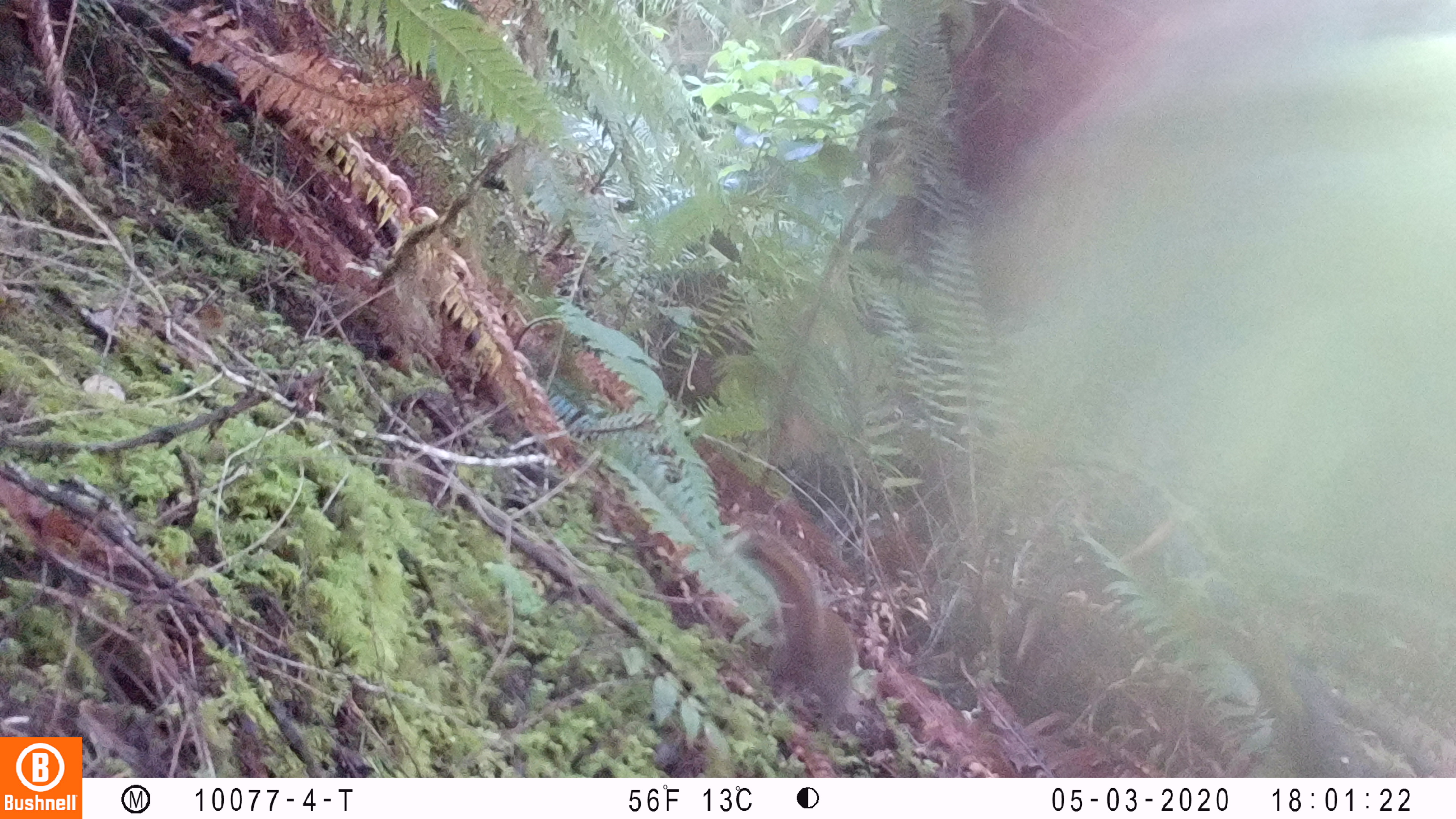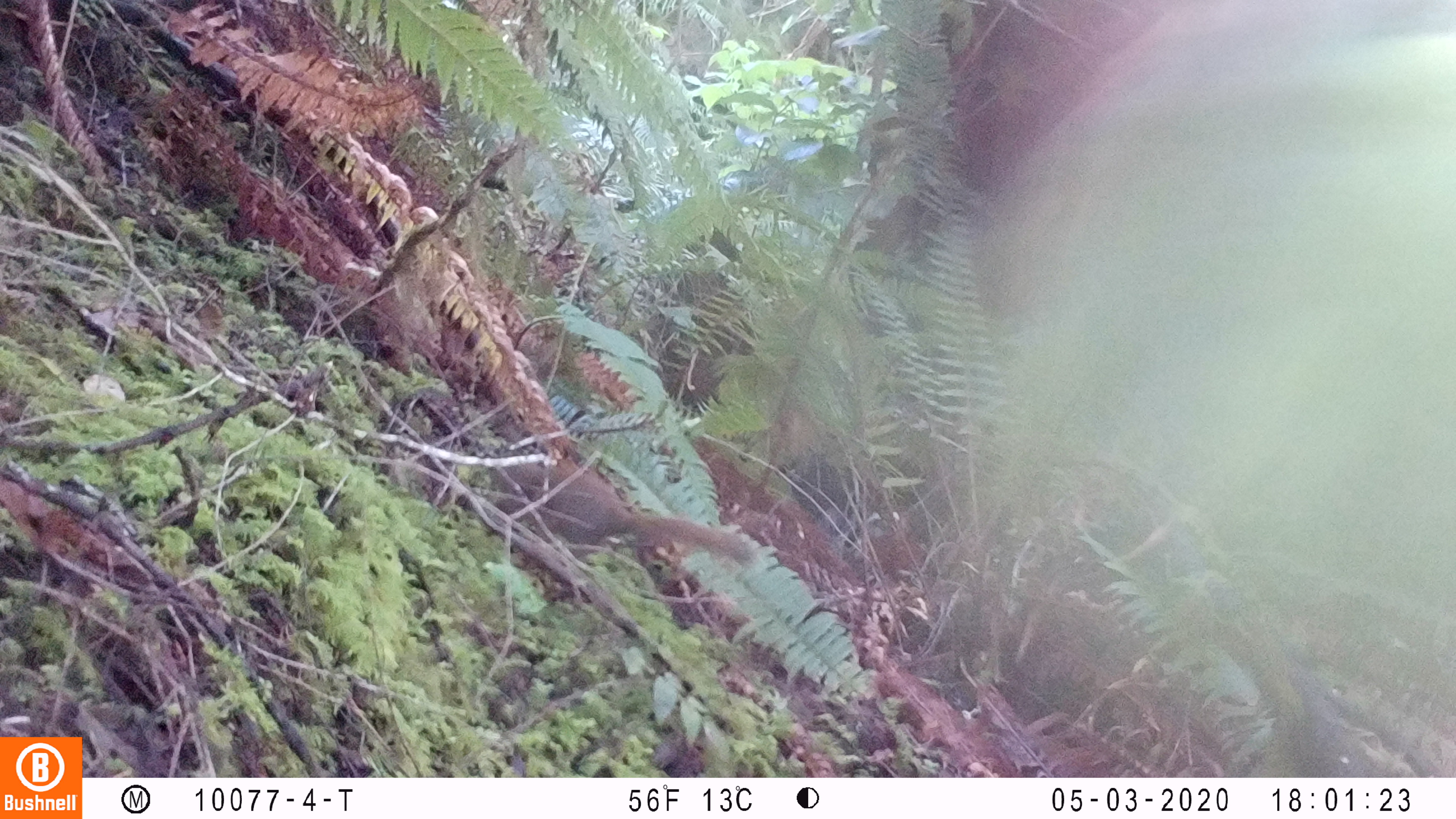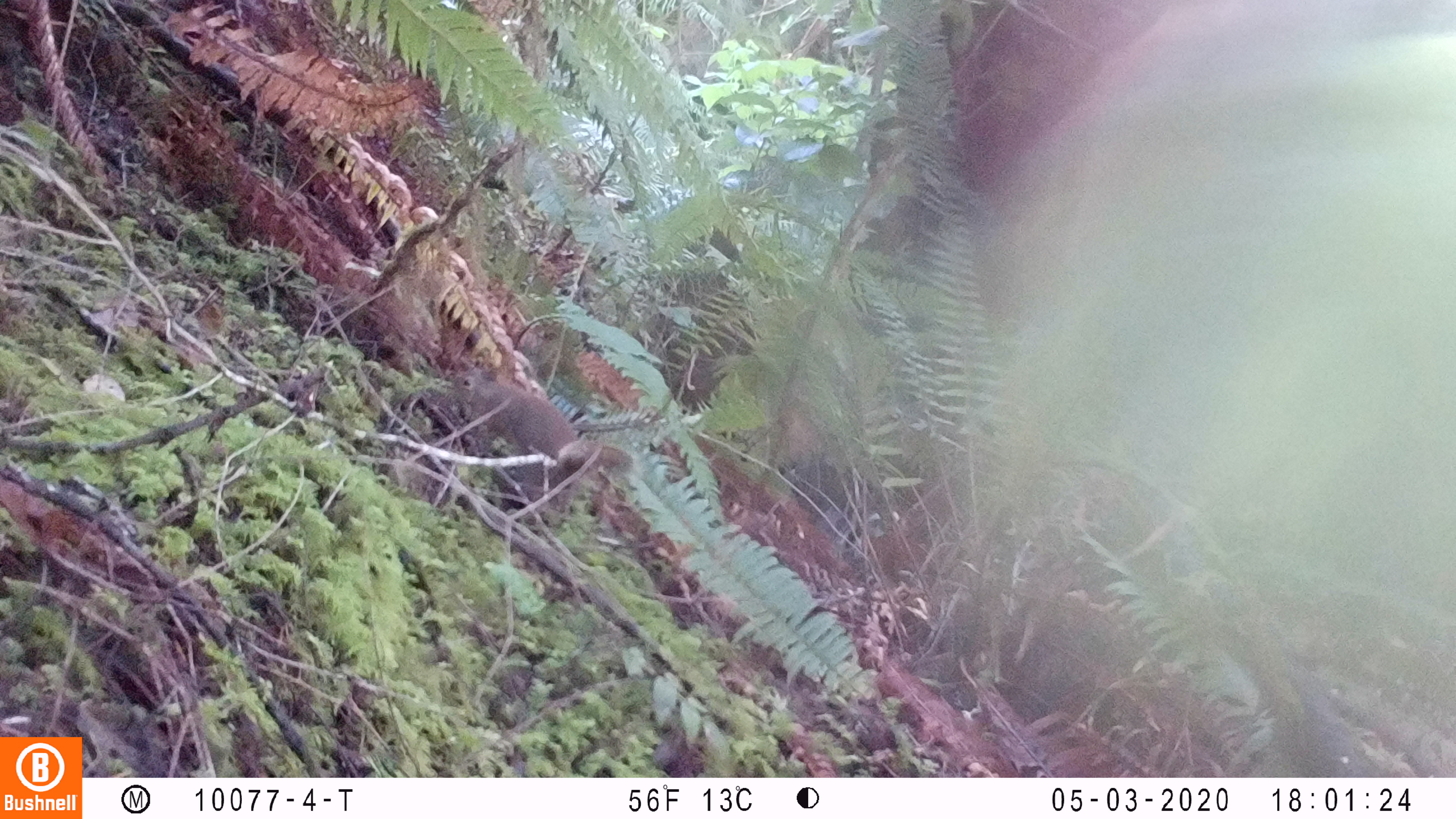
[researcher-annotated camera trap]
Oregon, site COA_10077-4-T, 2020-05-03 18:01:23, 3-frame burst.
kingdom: Animalia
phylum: Chordata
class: Mammalia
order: Rodentia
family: Sciuridae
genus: Tamiasciurus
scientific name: Tamiasciurus douglasii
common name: douglas squirrel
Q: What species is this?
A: Douglas squirrel (Tamiasciurus douglasii).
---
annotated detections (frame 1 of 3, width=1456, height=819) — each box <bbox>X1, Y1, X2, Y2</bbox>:
douglas squirrel: <bbox>744, 532, 859, 728</bbox>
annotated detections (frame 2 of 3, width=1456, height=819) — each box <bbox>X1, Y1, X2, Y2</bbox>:
douglas squirrel: <bbox>488, 453, 757, 569</bbox>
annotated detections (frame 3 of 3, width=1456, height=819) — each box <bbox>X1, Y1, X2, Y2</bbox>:
douglas squirrel: <bbox>451, 367, 632, 493</bbox>